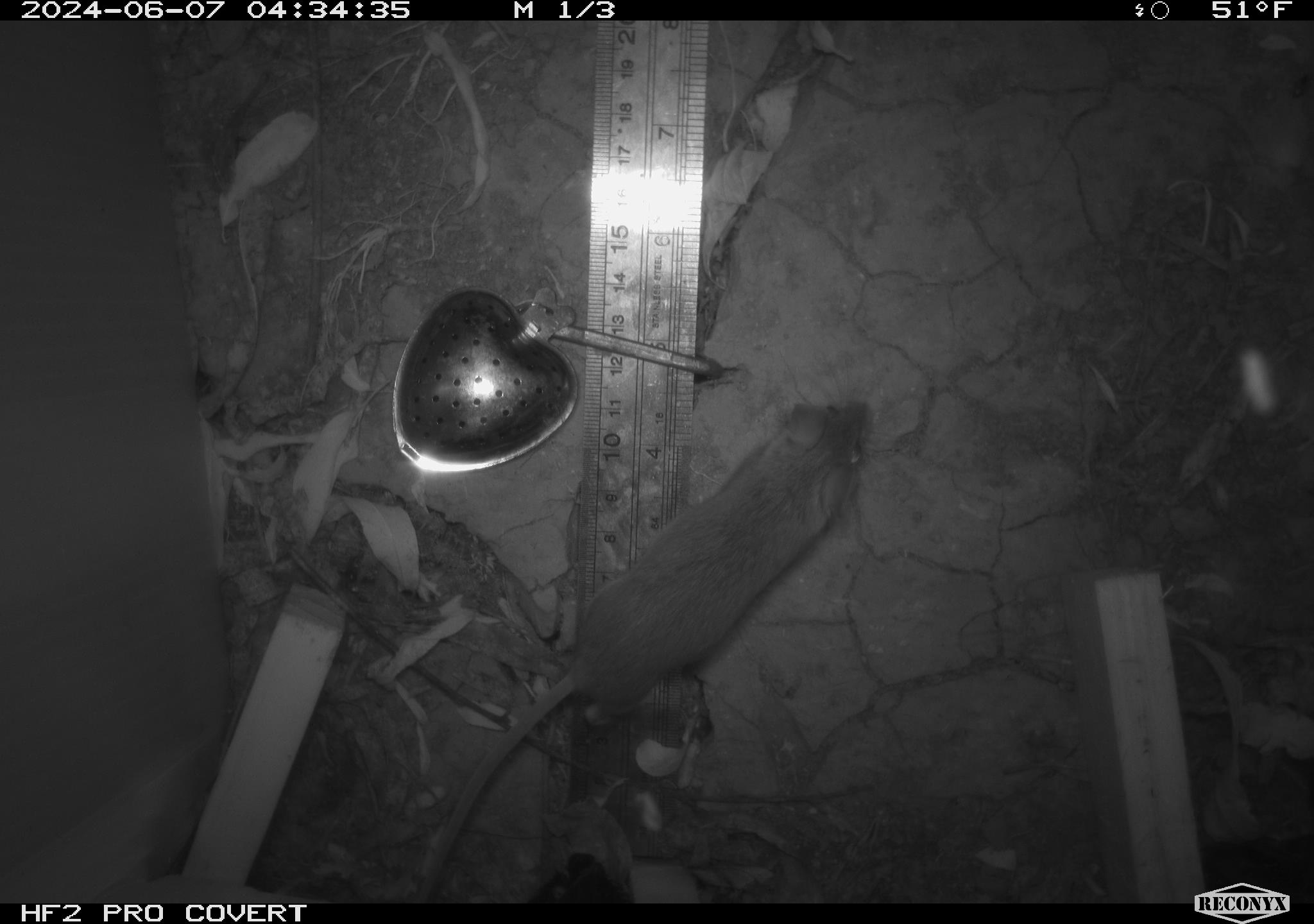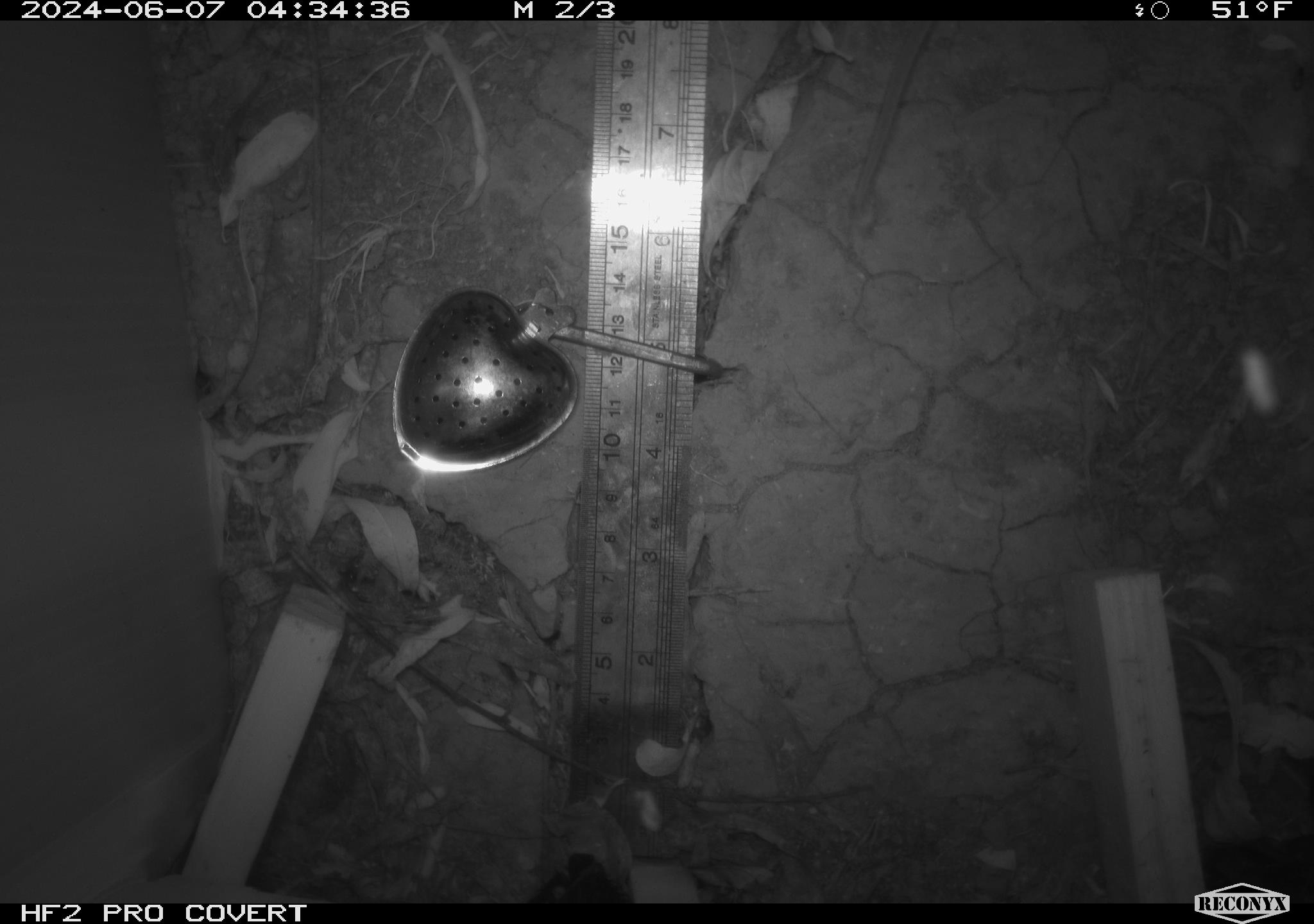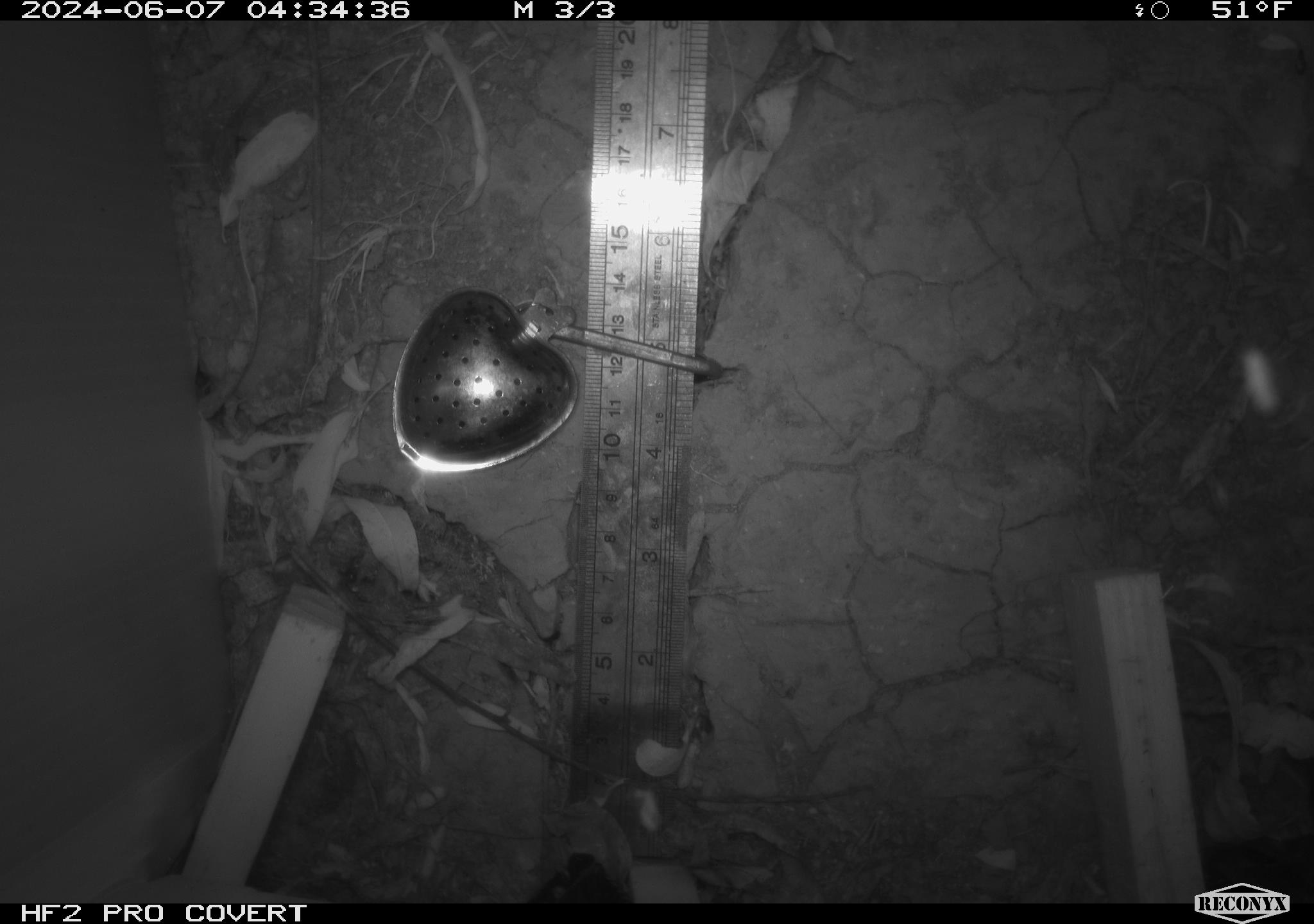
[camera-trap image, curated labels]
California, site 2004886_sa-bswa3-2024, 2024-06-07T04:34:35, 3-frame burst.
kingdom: Animalia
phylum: Chordata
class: Mammalia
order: Rodentia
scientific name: Rodentia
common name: mouse species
Mouse species (Rodentia).